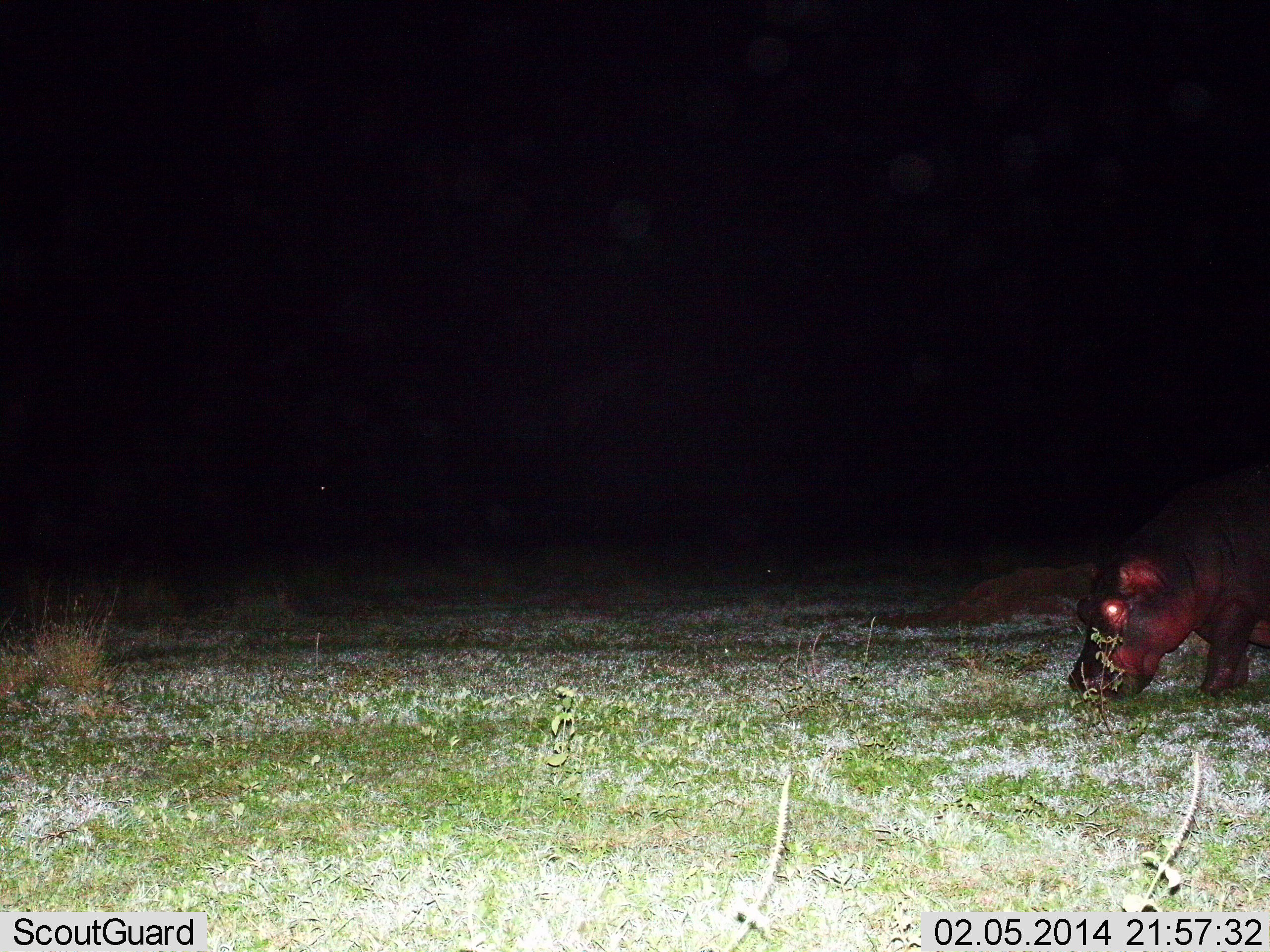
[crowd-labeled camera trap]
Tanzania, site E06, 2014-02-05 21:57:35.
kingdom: Animalia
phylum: Chordata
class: Mammalia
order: Artiodactyla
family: Hippopotamidae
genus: Hippopotamus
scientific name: Hippopotamus amphibius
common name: hippopotamus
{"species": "hippopotamus (Hippopotamus amphibius)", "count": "1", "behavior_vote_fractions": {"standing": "30%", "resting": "0%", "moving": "20%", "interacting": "0%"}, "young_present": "0%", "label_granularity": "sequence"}